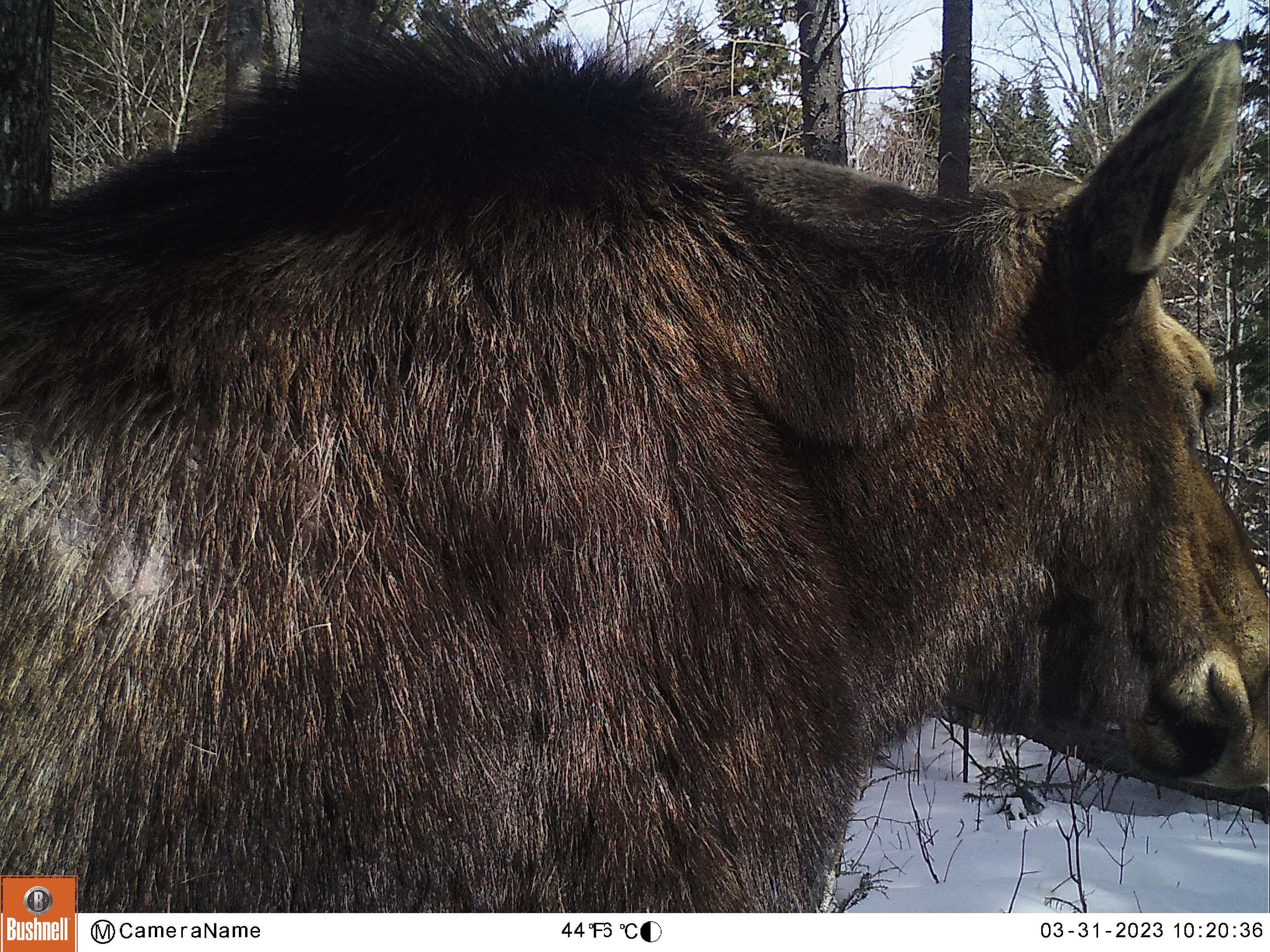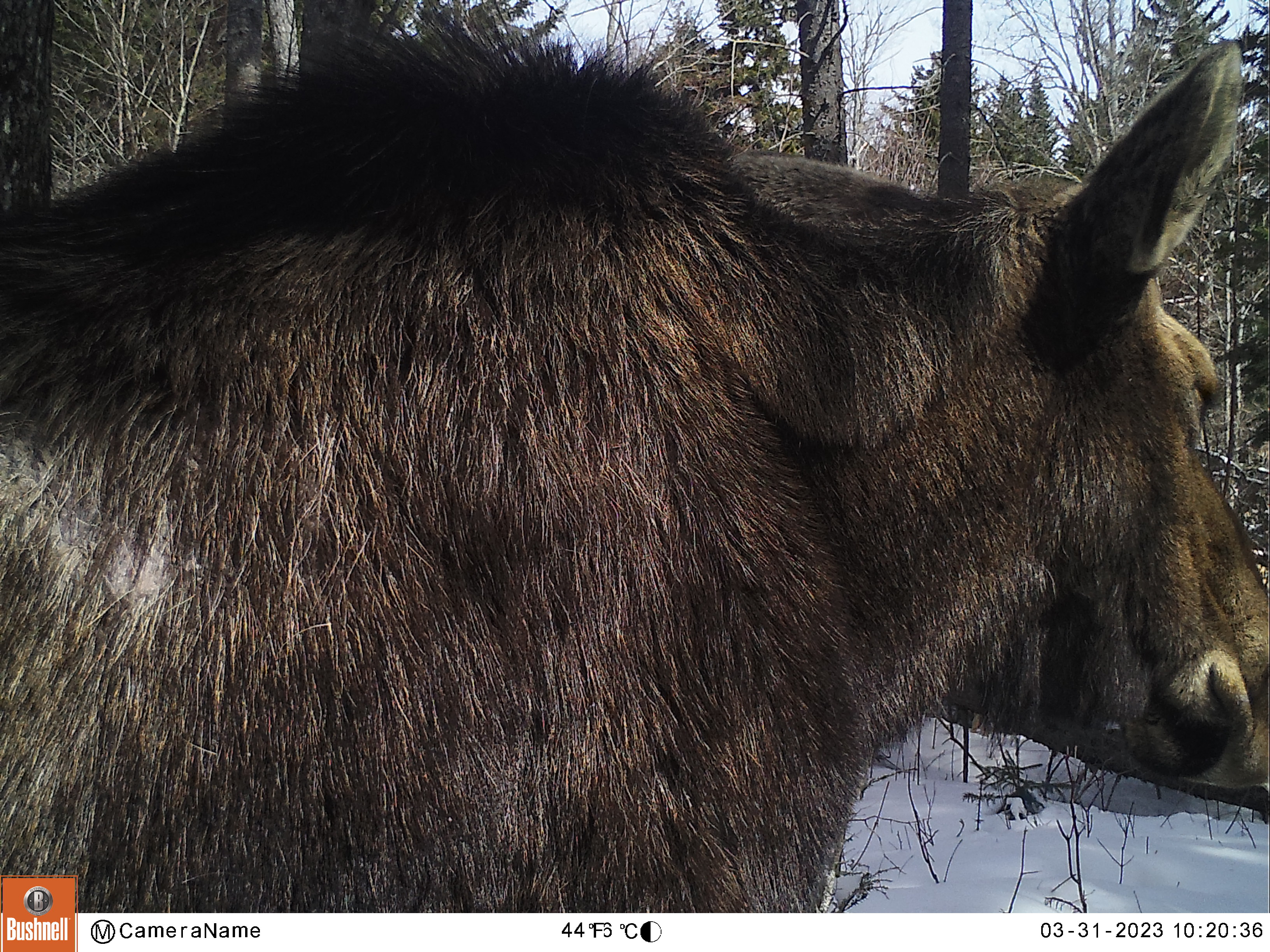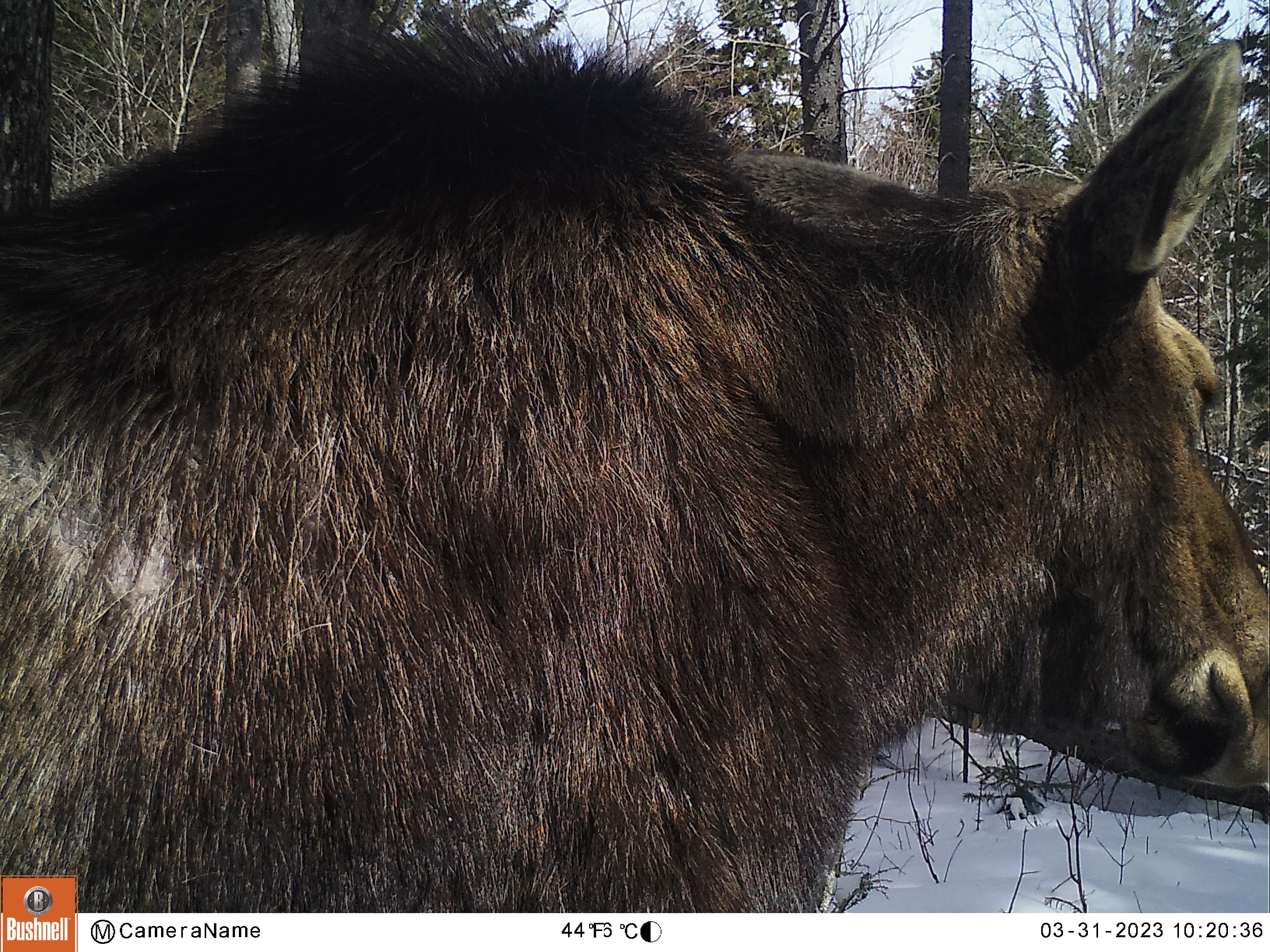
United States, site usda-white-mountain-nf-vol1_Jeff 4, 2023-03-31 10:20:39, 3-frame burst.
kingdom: Animalia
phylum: Chordata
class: Mammalia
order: Artiodactyla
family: Cervidae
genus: Alces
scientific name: Alces alces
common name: moose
Moose (Alces alces).